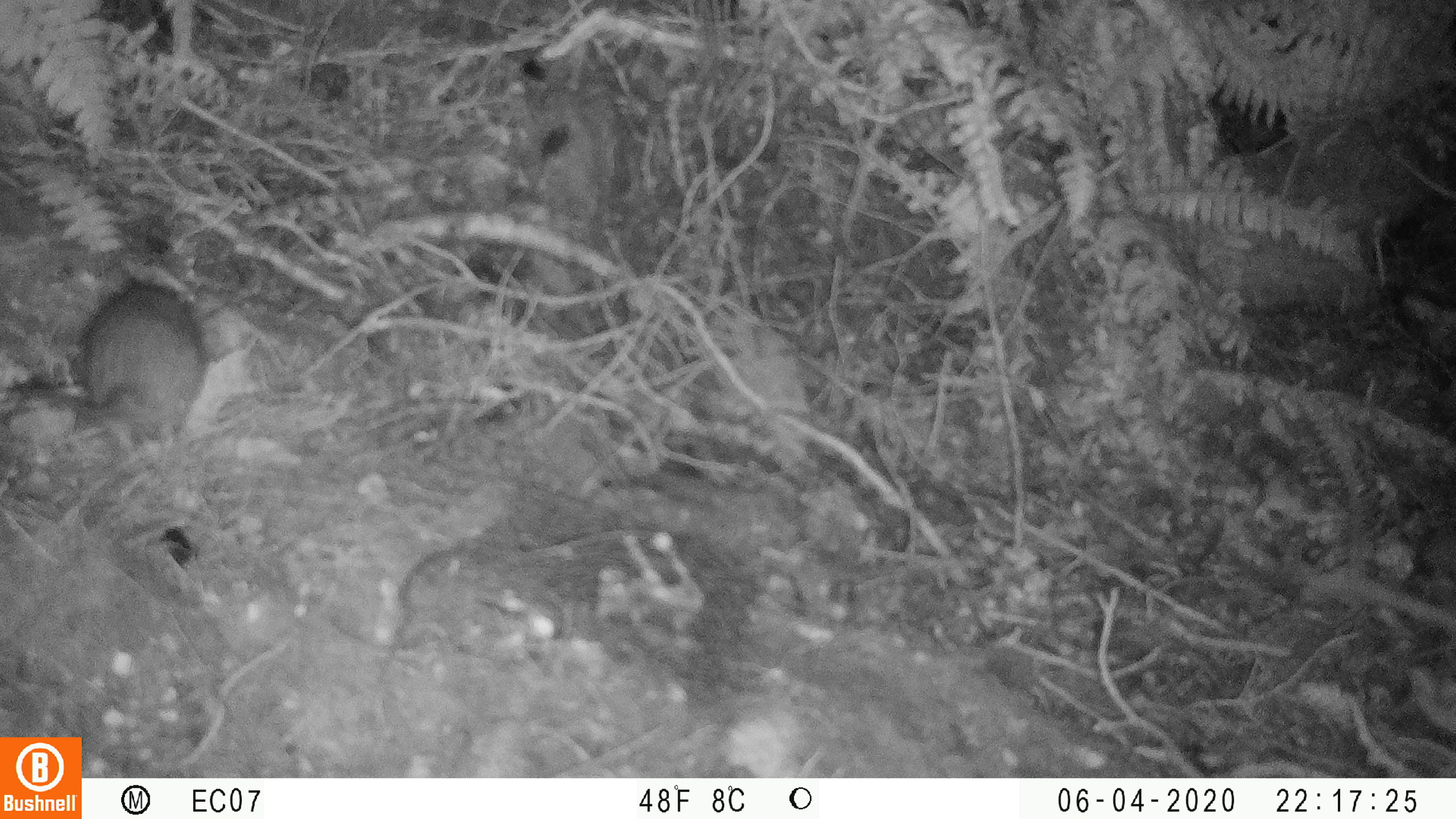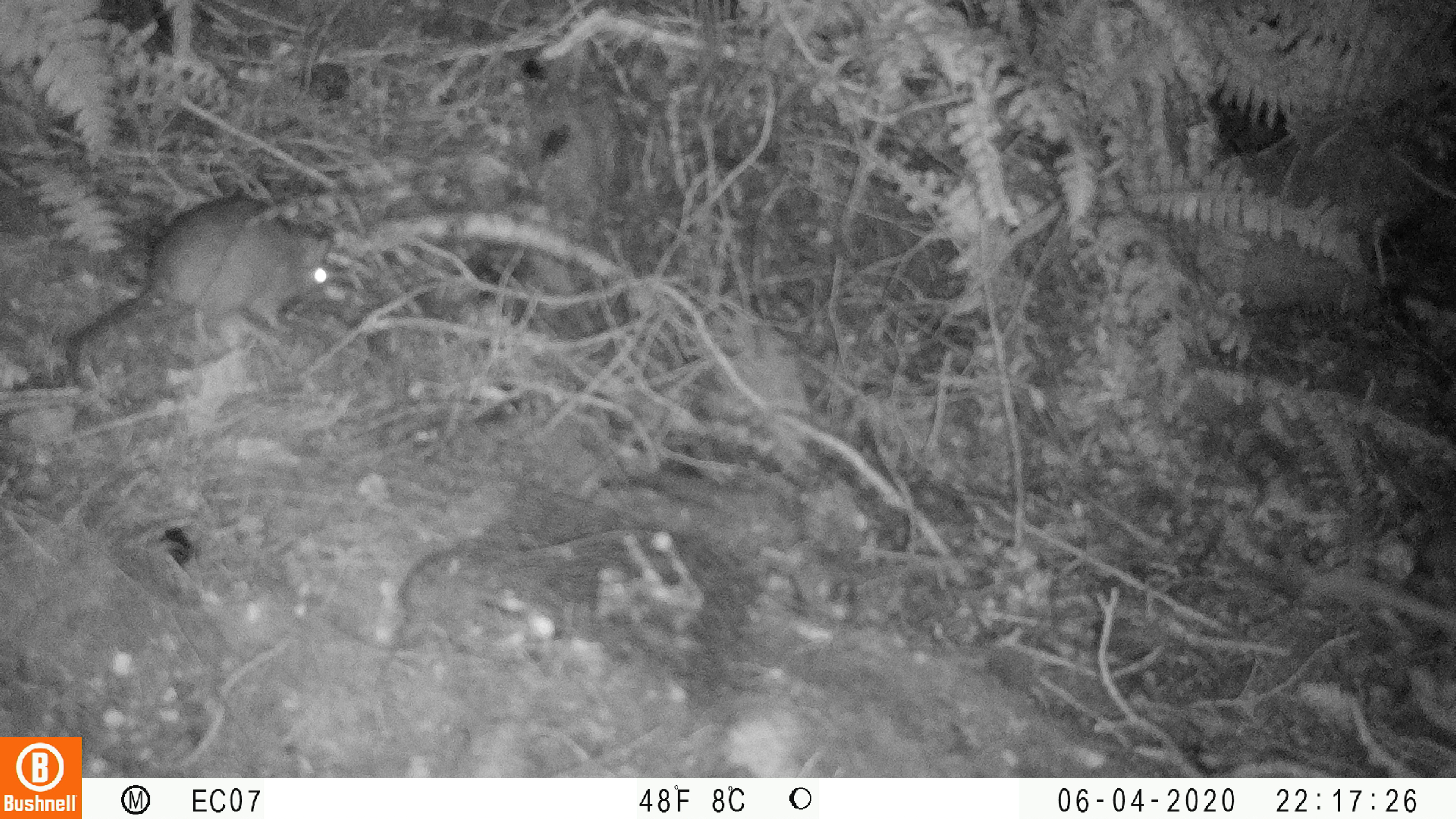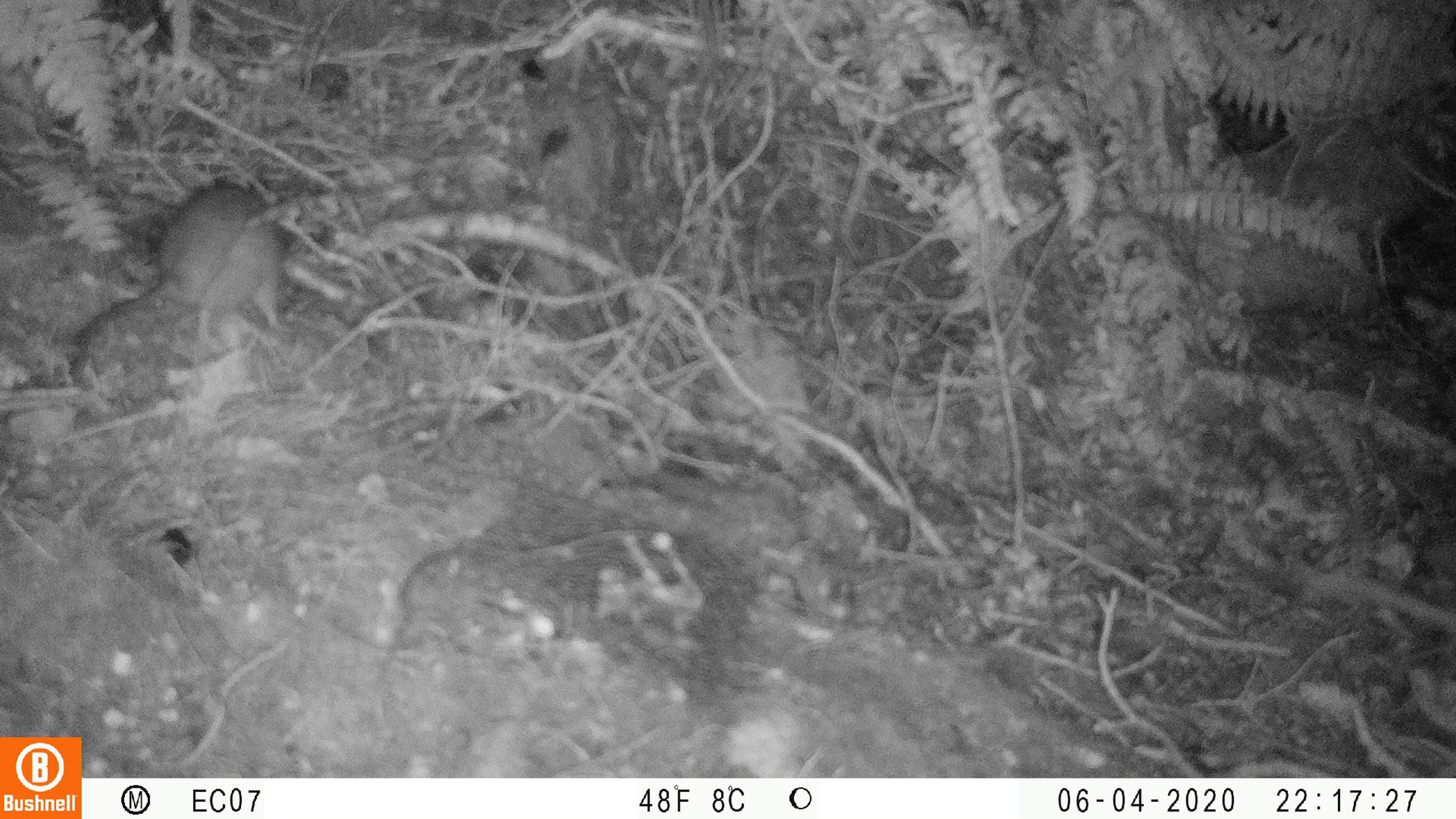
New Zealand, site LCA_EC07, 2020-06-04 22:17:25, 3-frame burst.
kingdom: Animalia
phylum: Chordata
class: Mammalia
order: Rodentia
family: Muridae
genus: Rattus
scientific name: Rattus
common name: rat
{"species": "rat (Rattus)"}